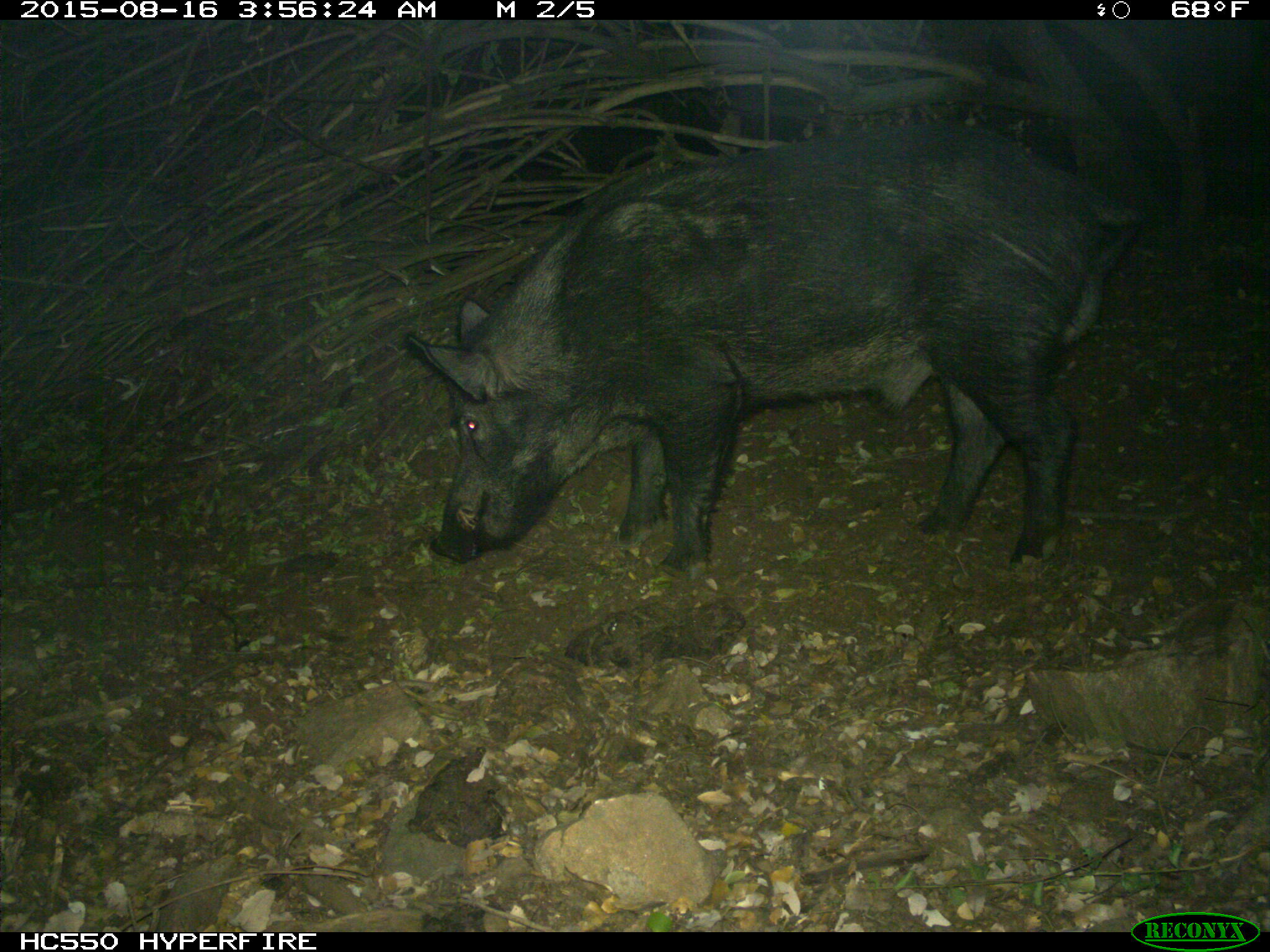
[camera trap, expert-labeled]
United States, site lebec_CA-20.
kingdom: Animalia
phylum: Chordata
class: Mammalia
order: Artiodactyla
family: Suidae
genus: Sus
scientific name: Sus scrofa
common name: wild boar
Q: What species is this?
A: Sus scrofa (wild boar).